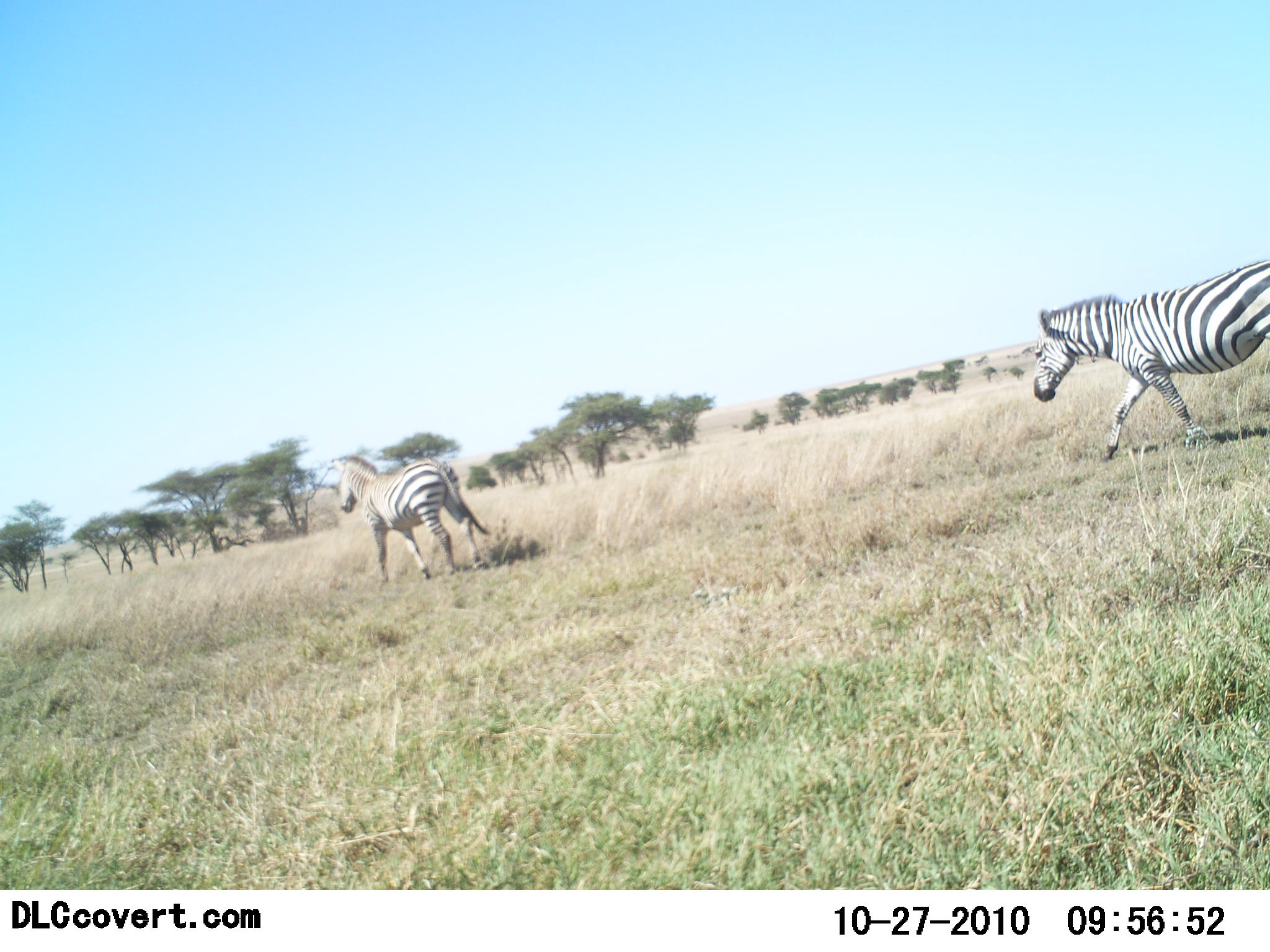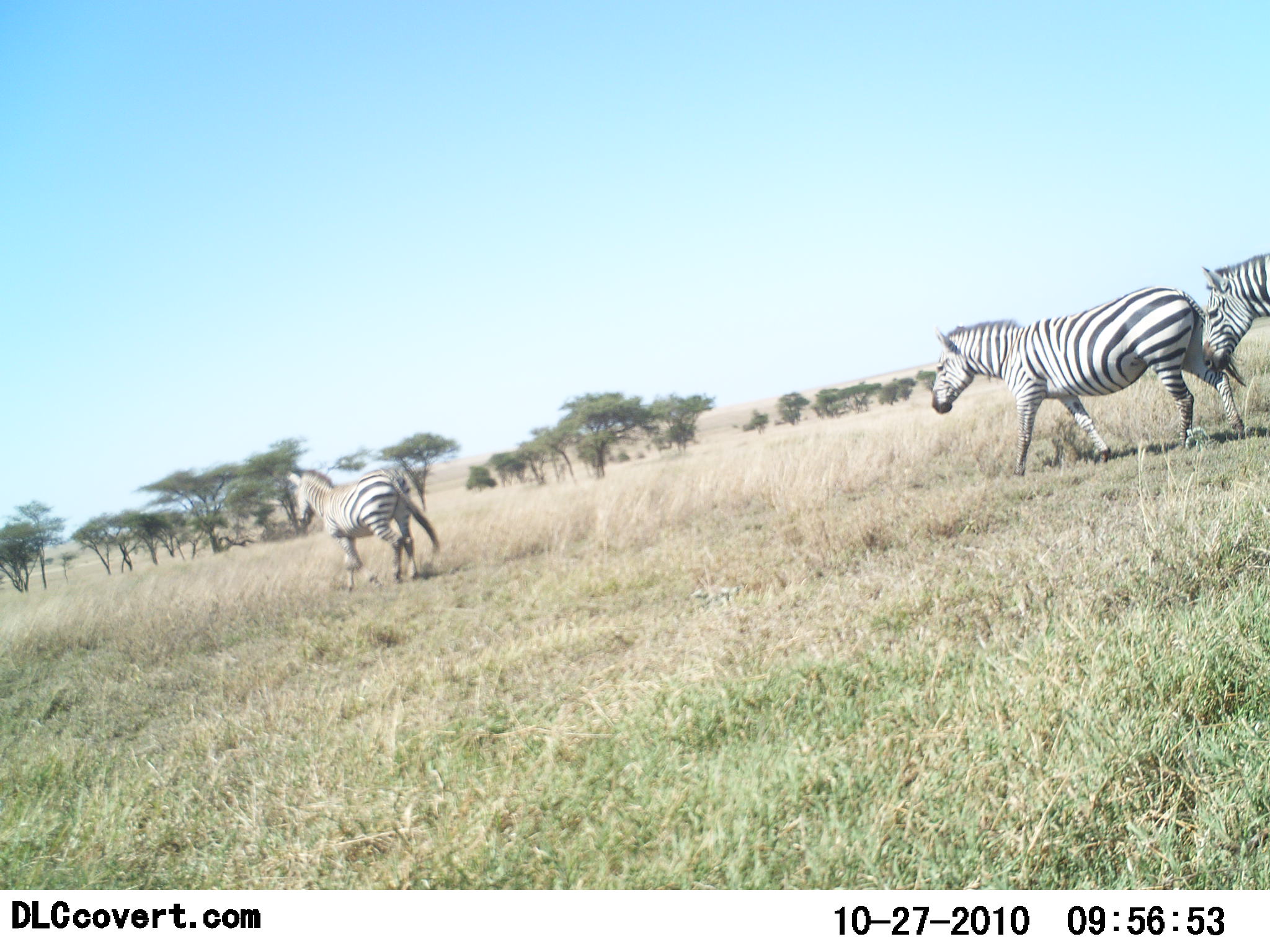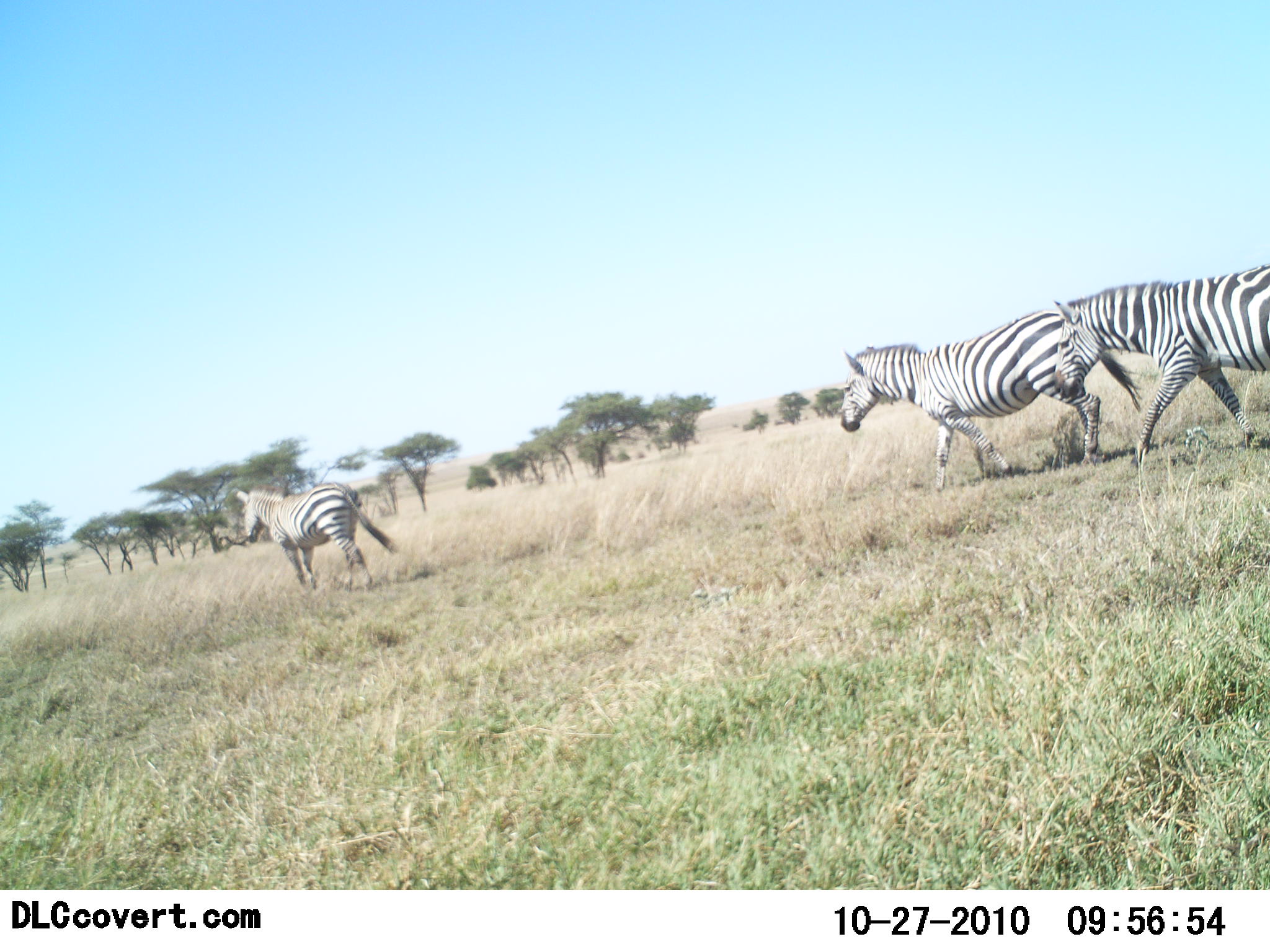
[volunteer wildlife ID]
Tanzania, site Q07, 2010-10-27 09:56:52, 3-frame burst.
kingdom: Animalia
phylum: Chordata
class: Mammalia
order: Perissodactyla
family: Equidae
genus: Equus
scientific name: Equus quagga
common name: plains zebra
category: zebra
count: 3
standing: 0%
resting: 0%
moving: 100%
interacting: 0%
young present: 0%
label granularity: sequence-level